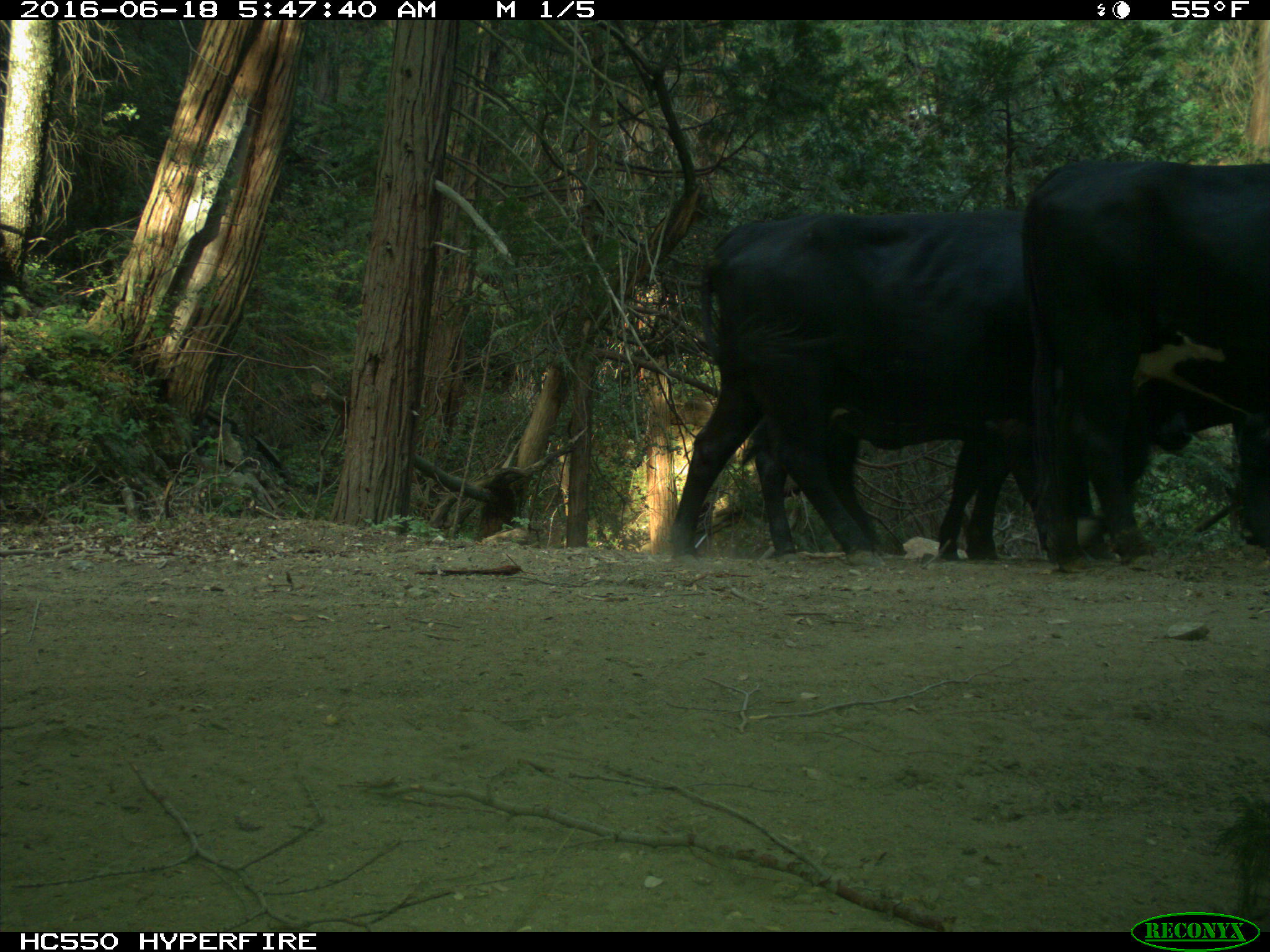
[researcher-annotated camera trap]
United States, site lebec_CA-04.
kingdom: Animalia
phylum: Chordata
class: Mammalia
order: Artiodactyla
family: Bovidae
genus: Bos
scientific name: Bos taurus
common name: domestic cow